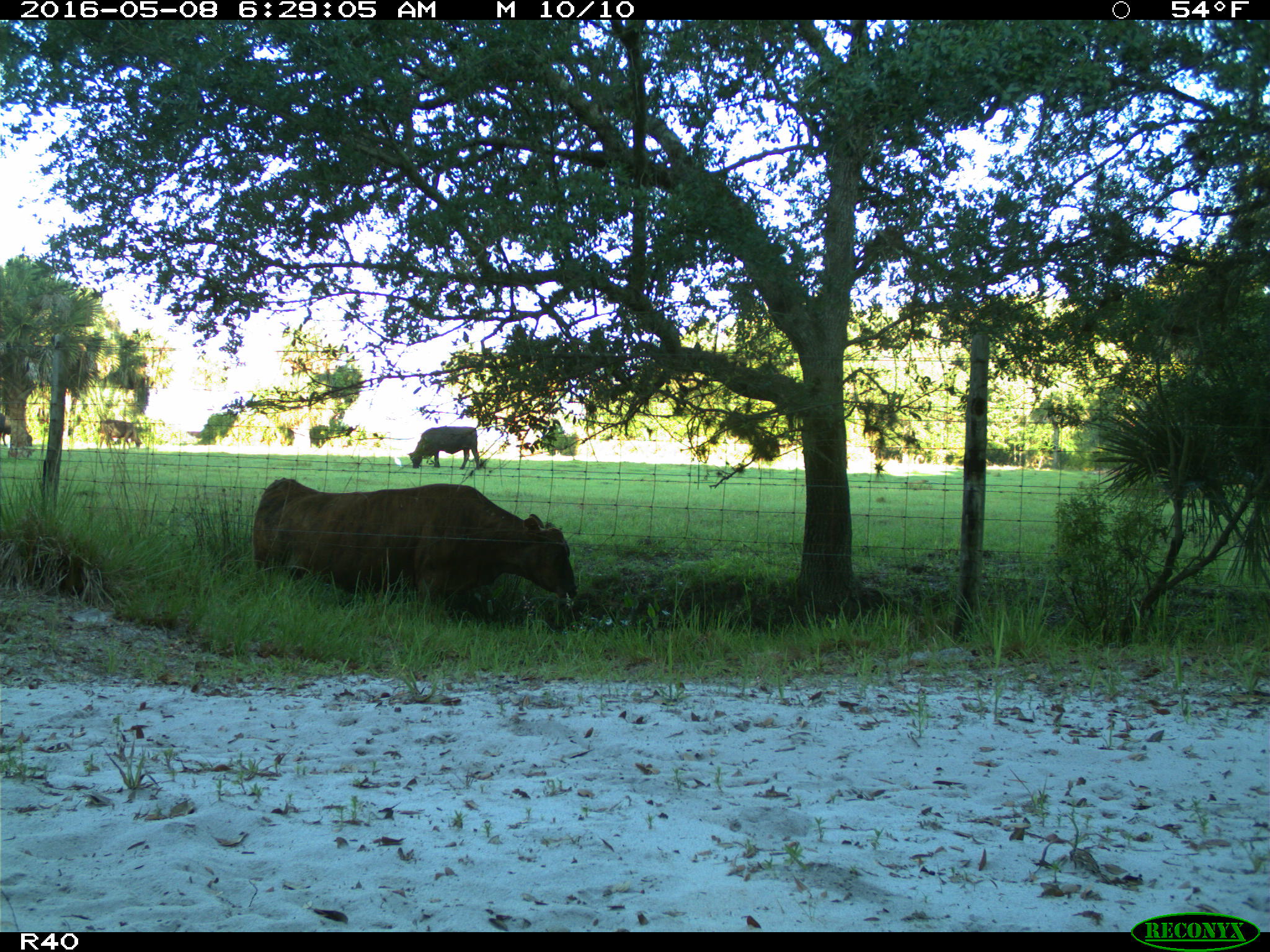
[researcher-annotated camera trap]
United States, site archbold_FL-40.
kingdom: Animalia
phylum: Chordata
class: Mammalia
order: Artiodactyla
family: Bovidae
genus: Bos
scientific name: Bos taurus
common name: domestic cow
Bos taurus (domestic cow).